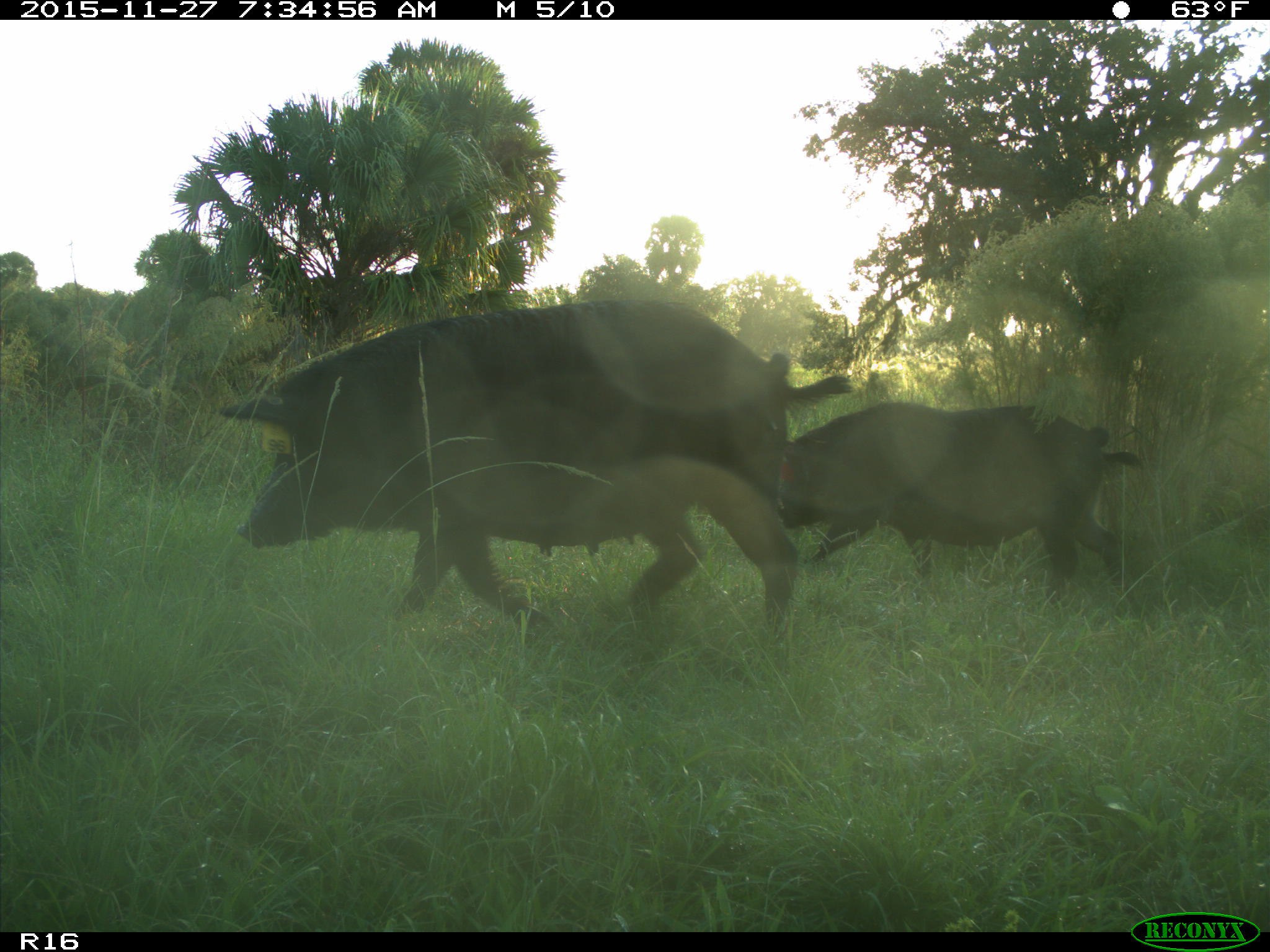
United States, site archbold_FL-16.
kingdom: Animalia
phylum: Chordata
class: Mammalia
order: Artiodactyla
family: Suidae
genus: Sus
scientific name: Sus scrofa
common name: wild boar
Sus scrofa (wild boar).